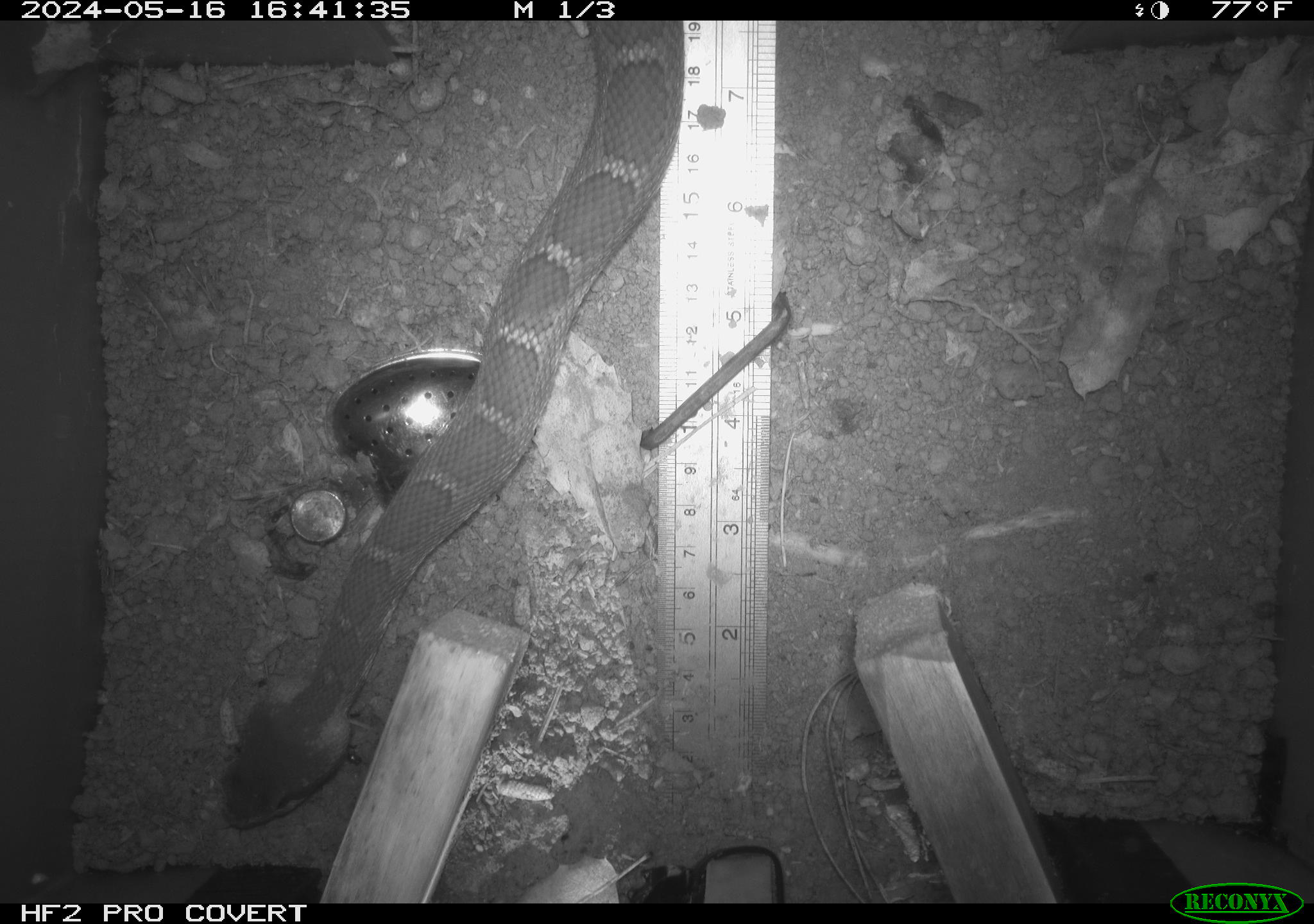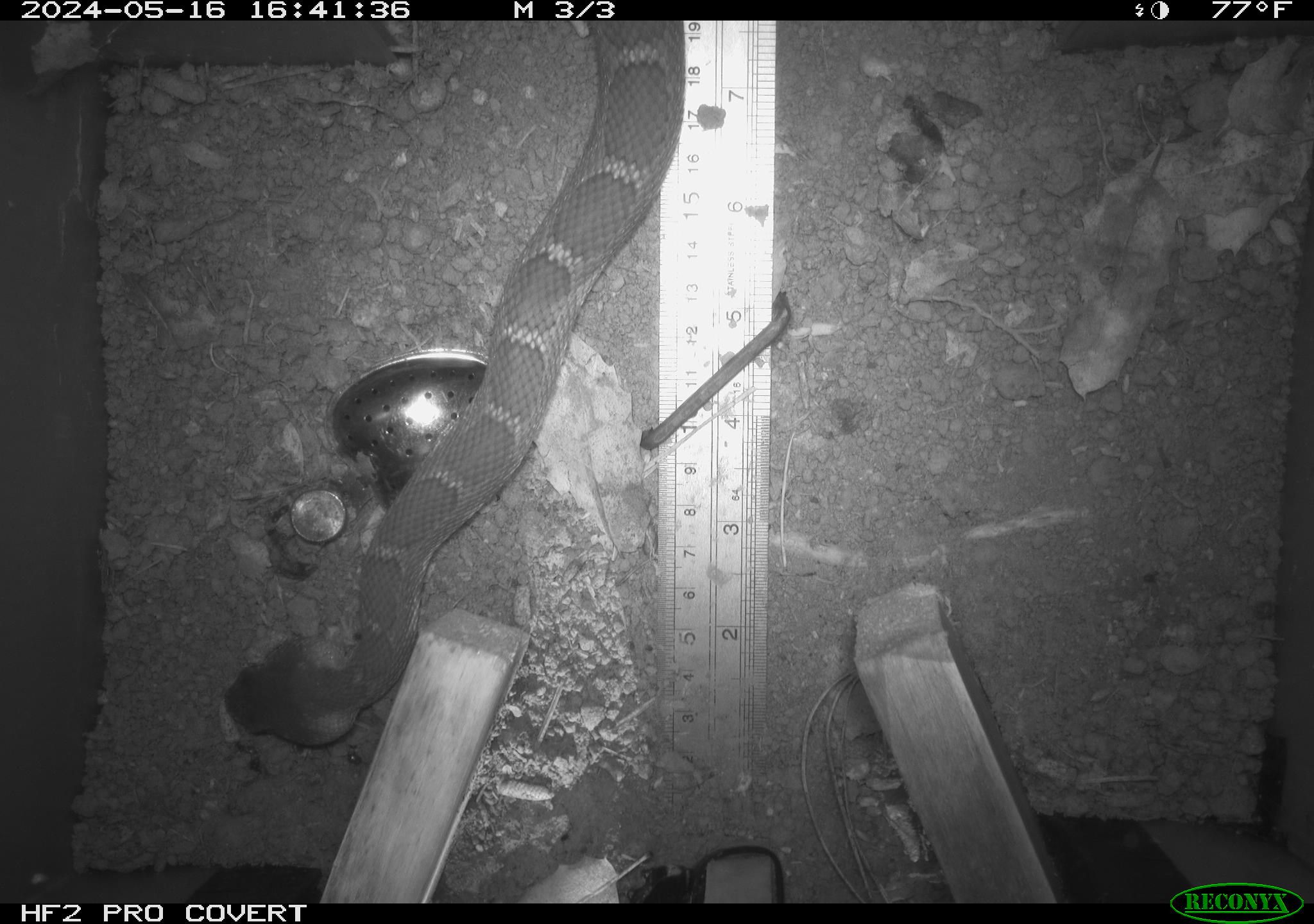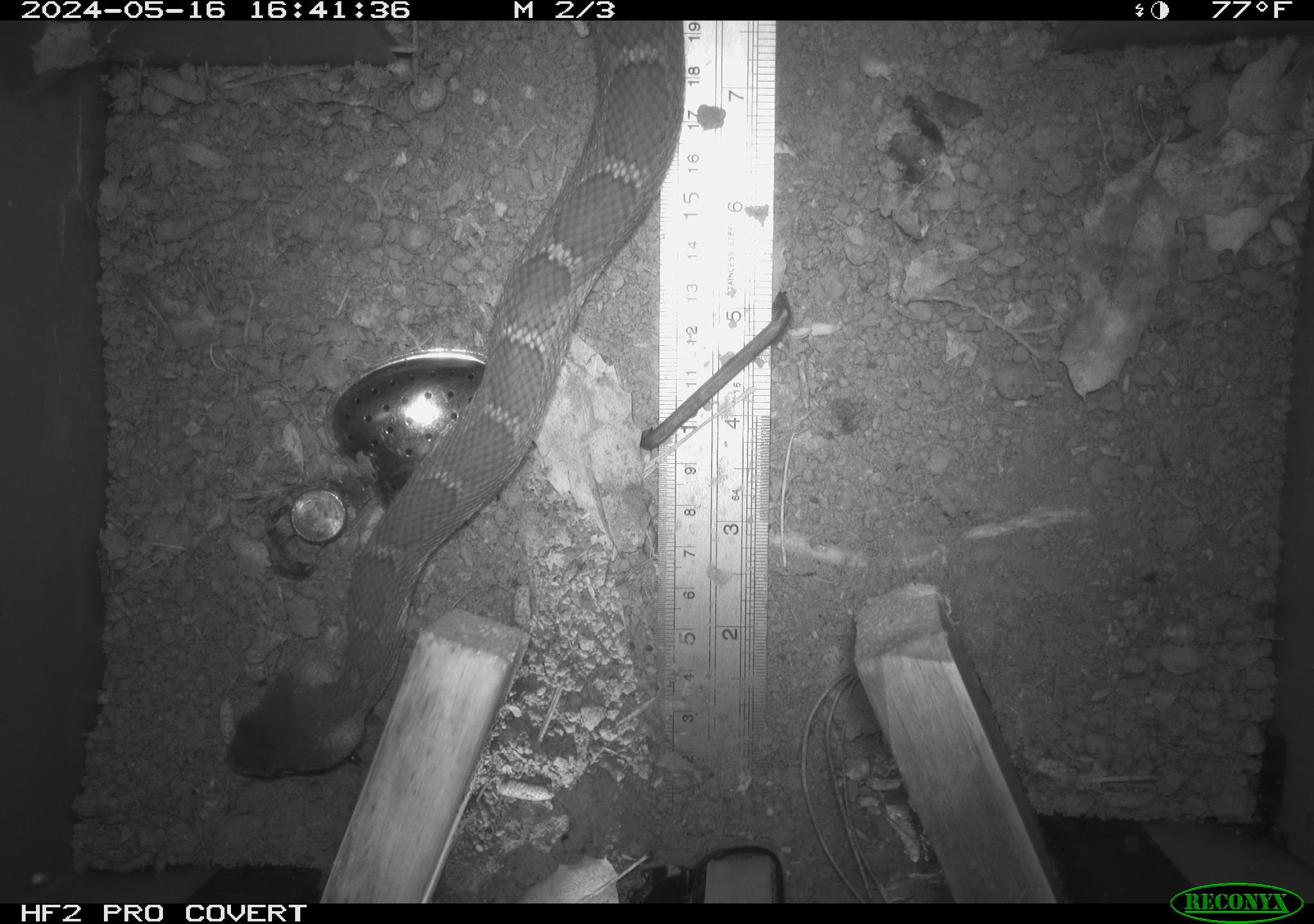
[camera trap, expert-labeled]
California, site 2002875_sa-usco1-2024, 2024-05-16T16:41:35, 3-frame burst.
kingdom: Animalia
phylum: Chordata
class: Reptilia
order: Squamata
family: Viperidae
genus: Crotalus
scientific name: Crotalus oreganus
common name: western rattlesnake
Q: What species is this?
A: Western rattlesnake (Crotalus oreganus).